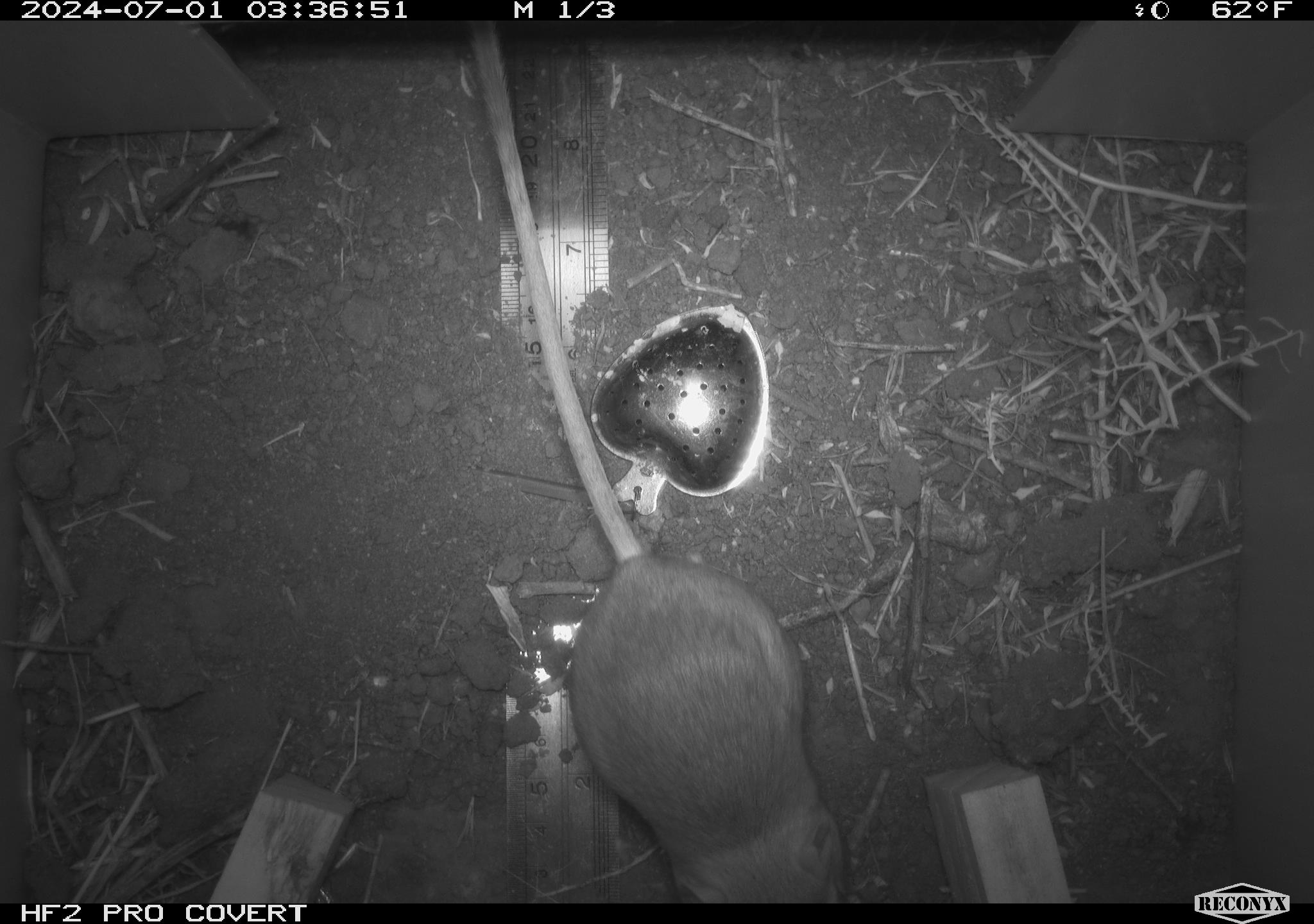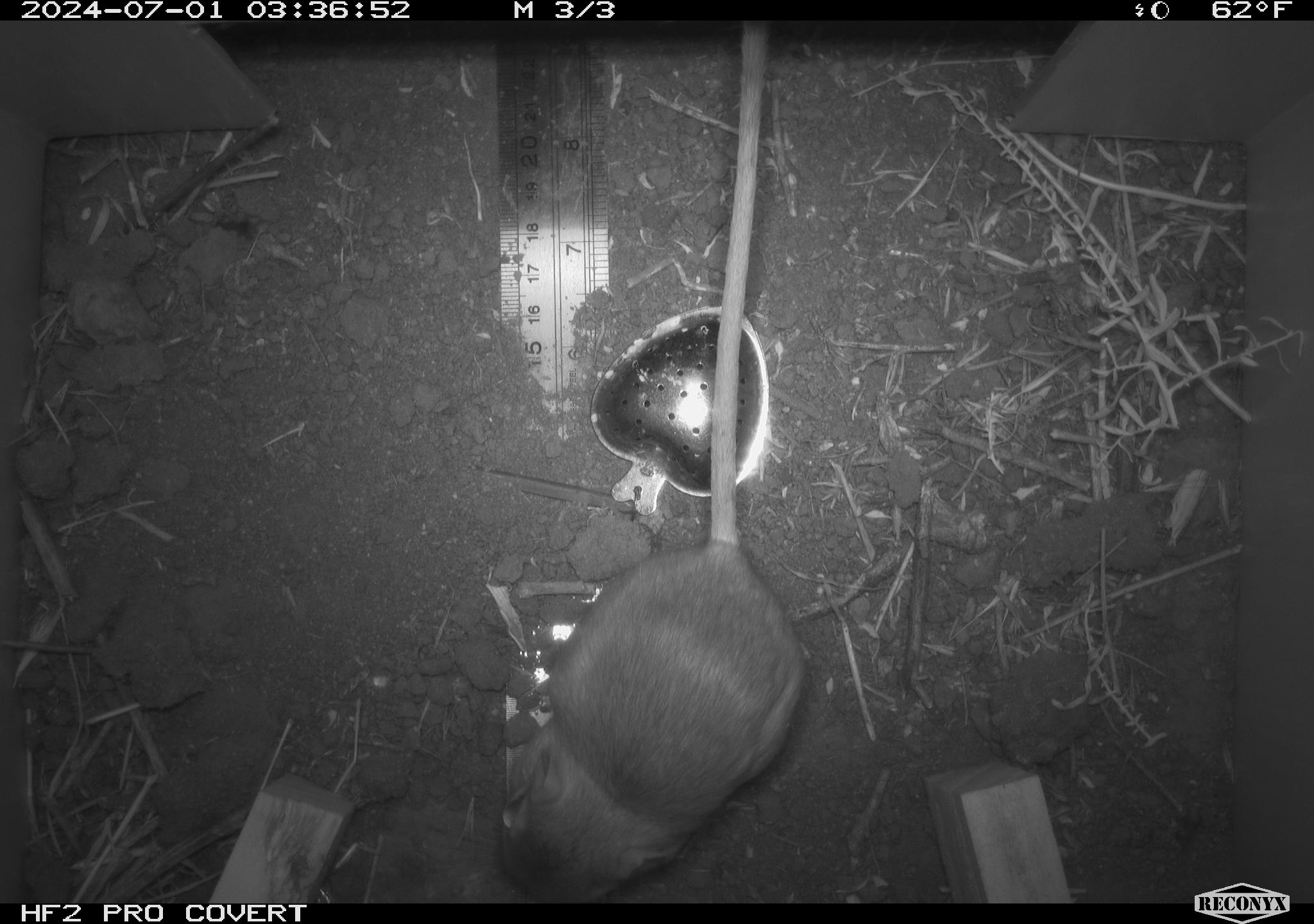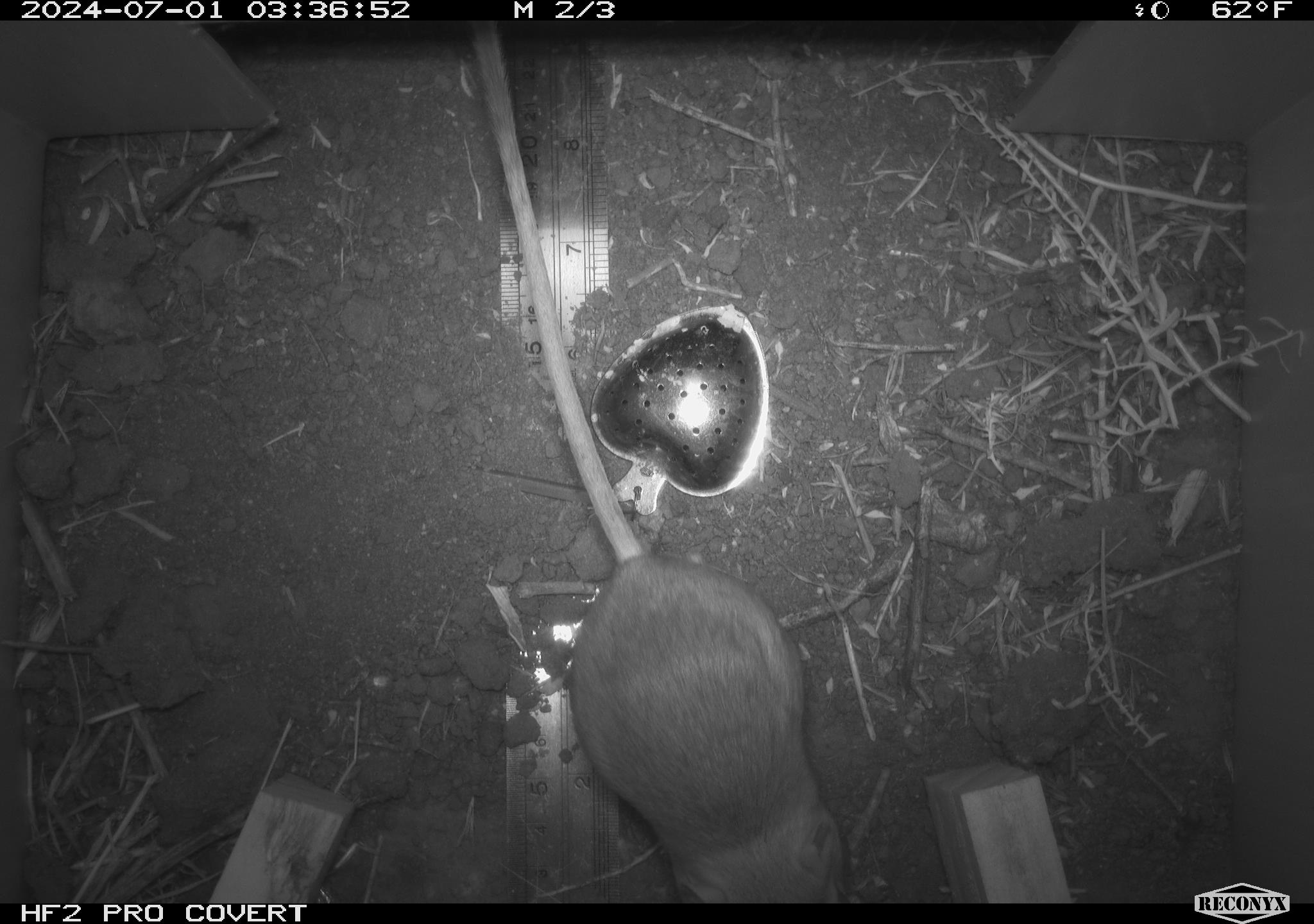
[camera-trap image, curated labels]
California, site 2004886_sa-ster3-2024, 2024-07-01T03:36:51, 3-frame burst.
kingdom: Animalia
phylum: Chordata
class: Mammalia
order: Rodentia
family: Heteromyidae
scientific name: Heteromyidae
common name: kangaroo rats and pocket mice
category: heteromyidae family